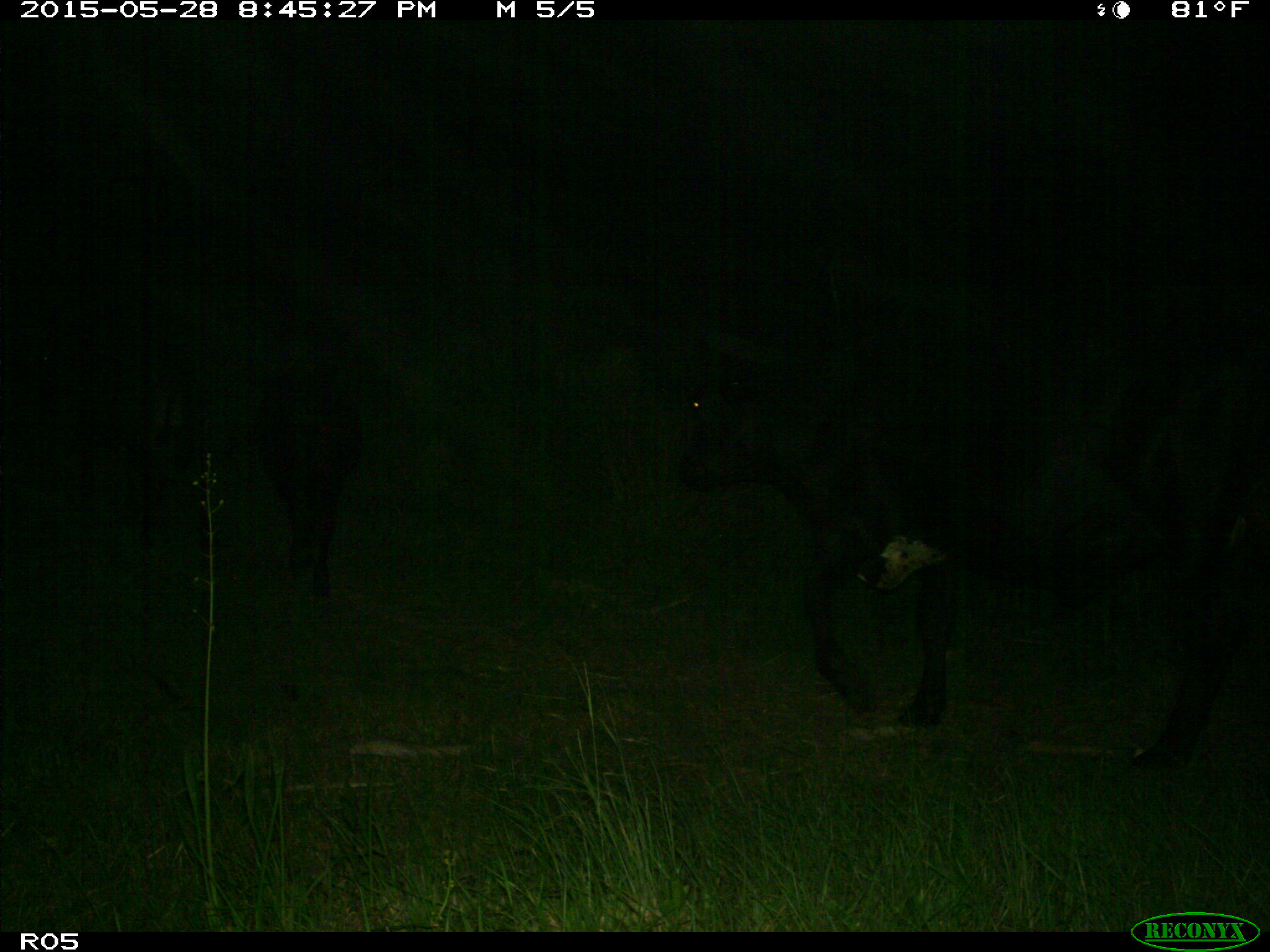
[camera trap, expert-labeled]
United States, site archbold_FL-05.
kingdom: Animalia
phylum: Chordata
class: Mammalia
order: Artiodactyla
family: Bovidae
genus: Bos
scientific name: Bos taurus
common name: domestic cow